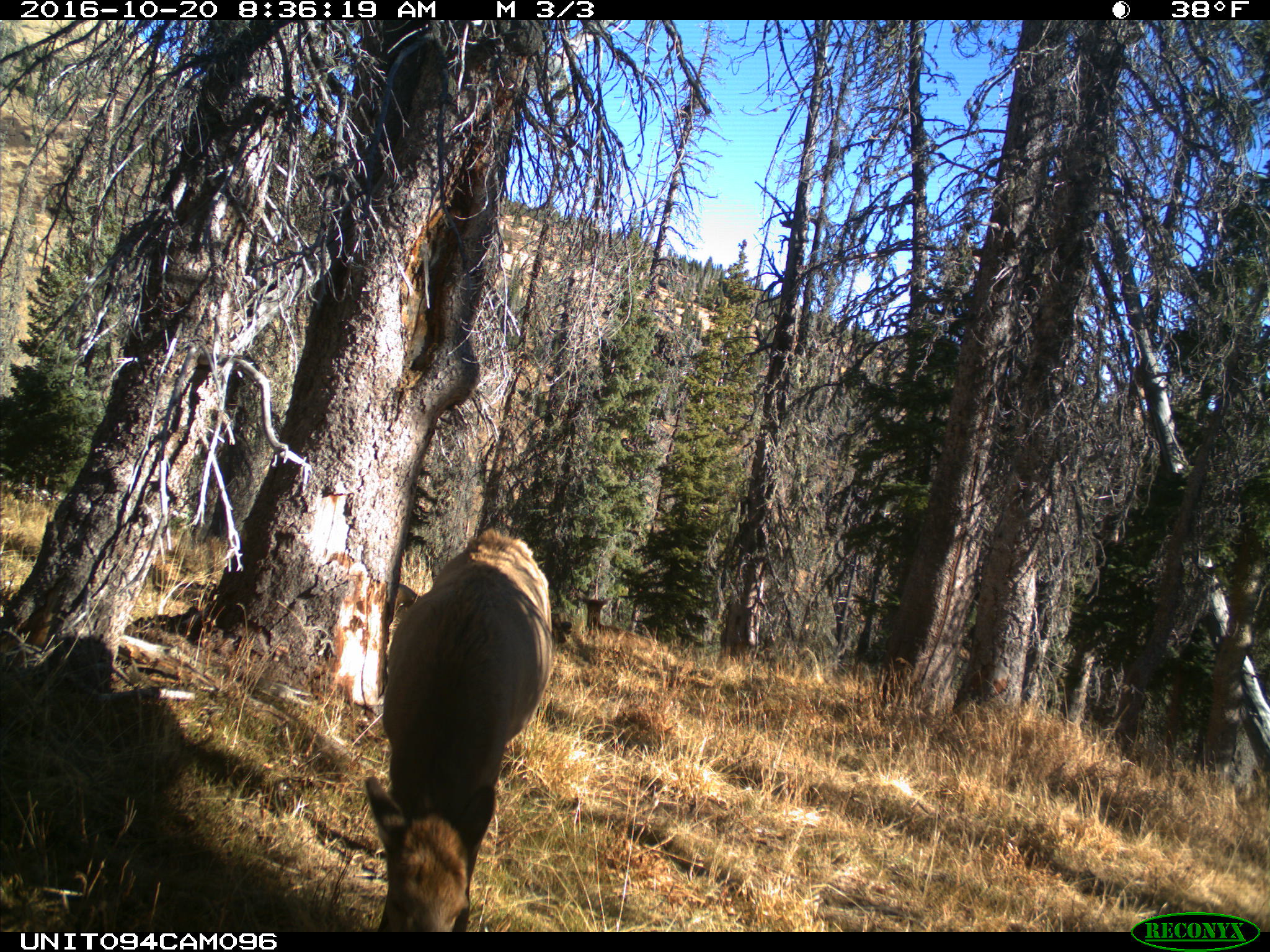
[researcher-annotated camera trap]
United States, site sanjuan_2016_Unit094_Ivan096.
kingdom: Animalia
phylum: Chordata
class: Mammalia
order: Artiodactyla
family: Cervidae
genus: Cervus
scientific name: Cervus elaphus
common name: red deer